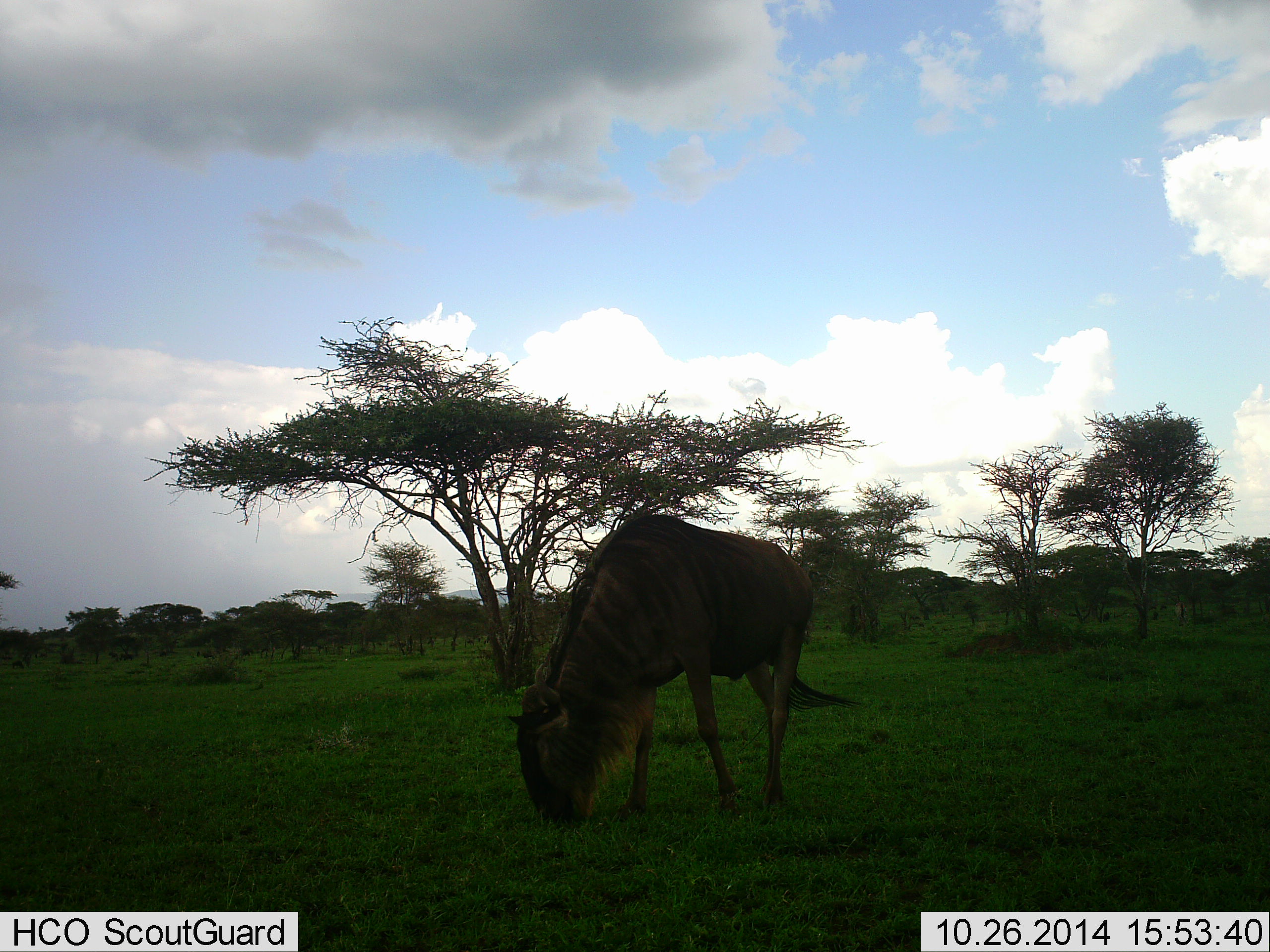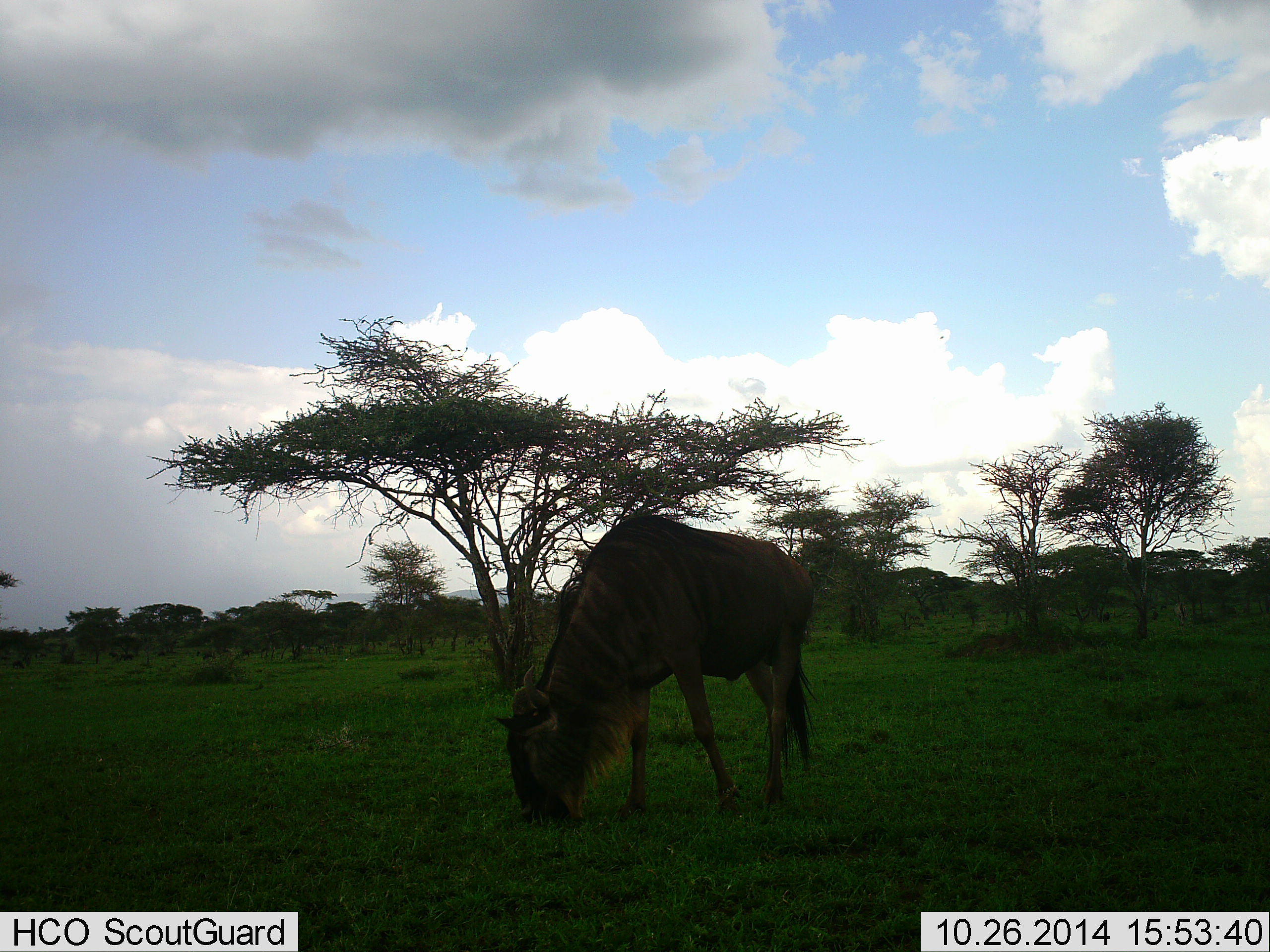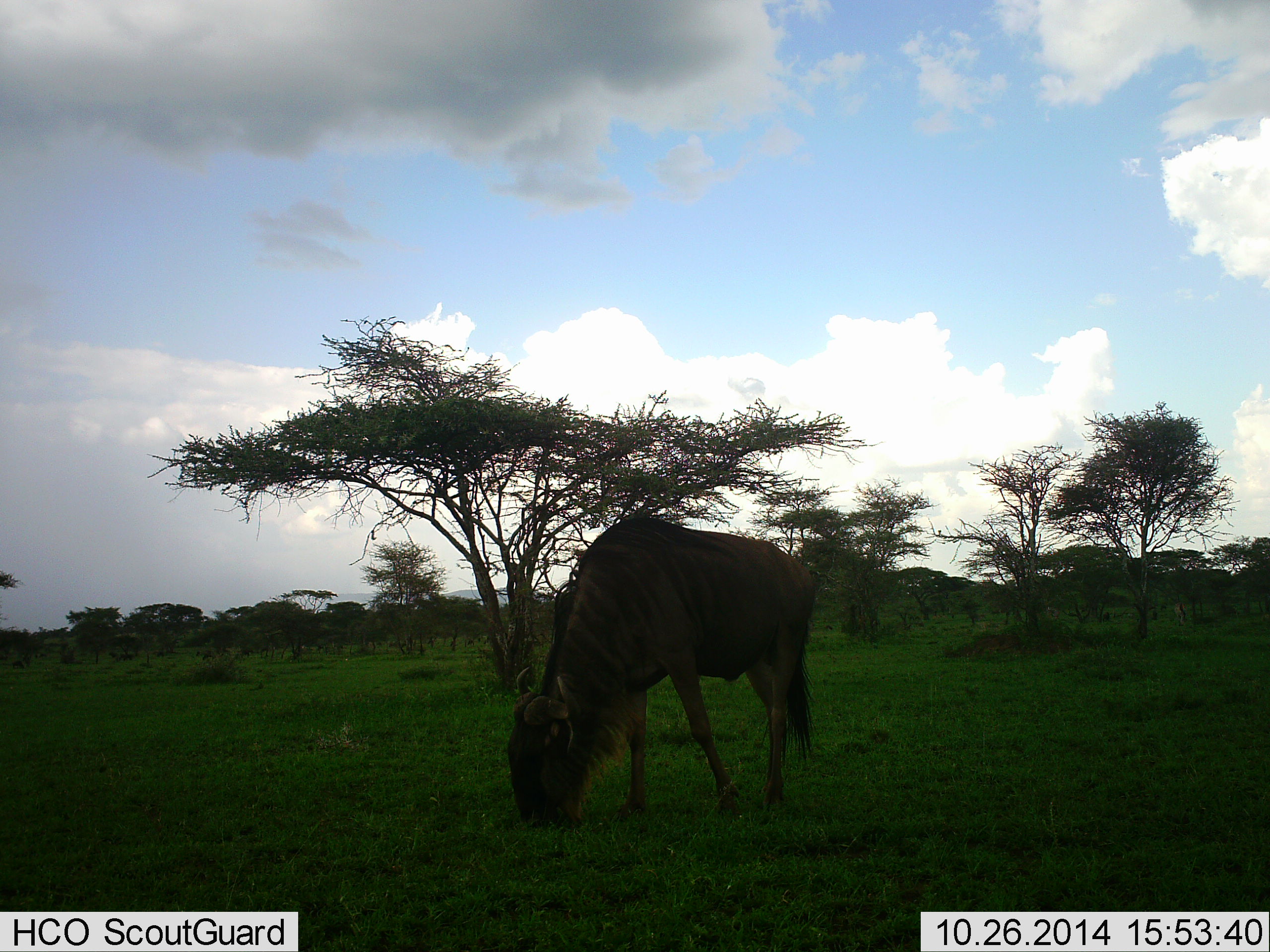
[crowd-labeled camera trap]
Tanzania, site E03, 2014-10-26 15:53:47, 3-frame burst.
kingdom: Animalia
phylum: Chordata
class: Mammalia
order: Artiodactyla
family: Bovidae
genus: Connochaetes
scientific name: Connochaetes taurinus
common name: blue wildebeest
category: wildebeest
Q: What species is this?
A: Wildebeest (blue wildebeest) (Connochaetes taurinus).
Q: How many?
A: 1.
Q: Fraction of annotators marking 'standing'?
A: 10%.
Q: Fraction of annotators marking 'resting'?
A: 0%.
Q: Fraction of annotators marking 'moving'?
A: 0%.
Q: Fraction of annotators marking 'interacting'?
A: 0%.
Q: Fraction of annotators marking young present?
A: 0%.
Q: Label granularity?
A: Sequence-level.